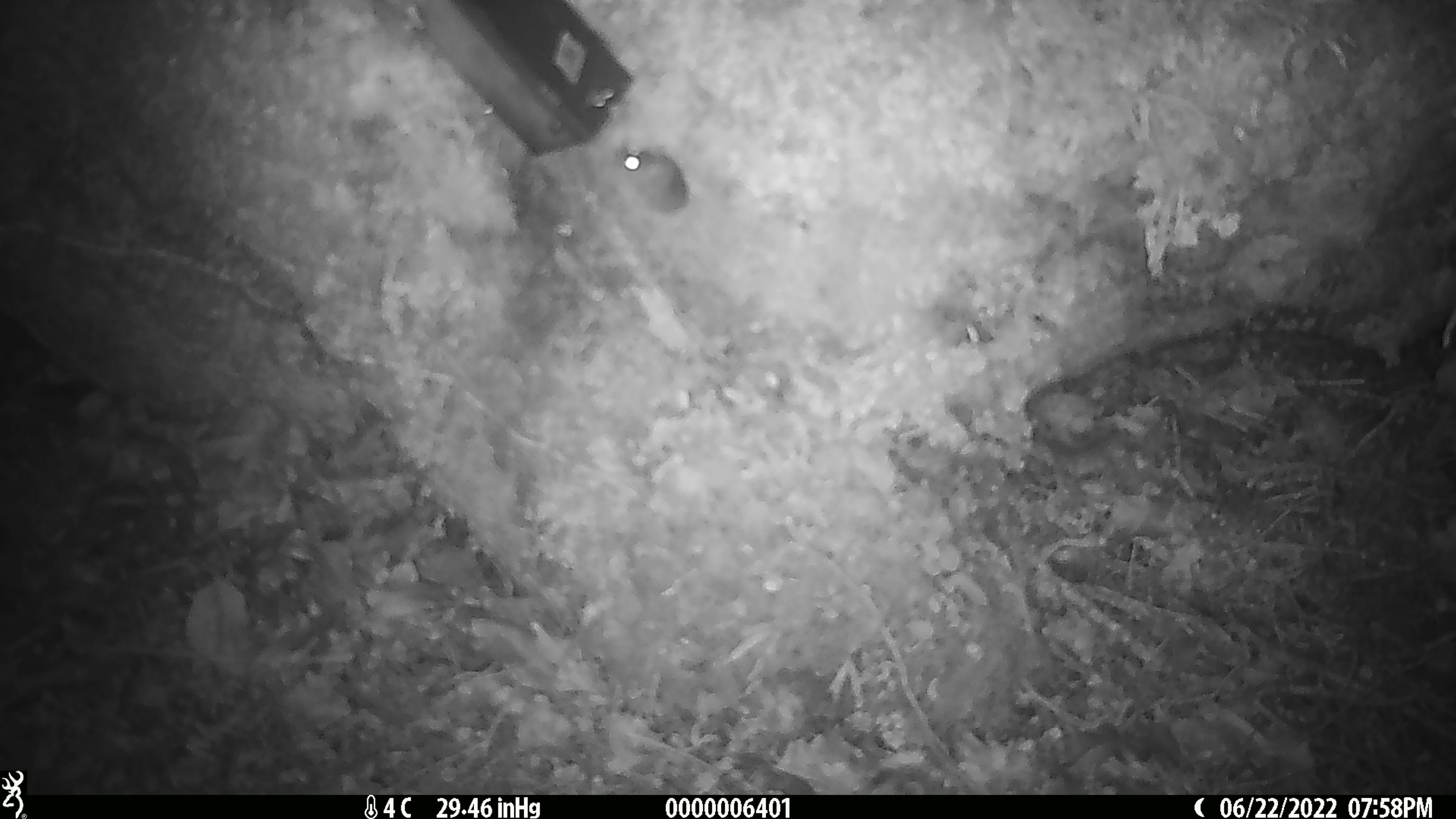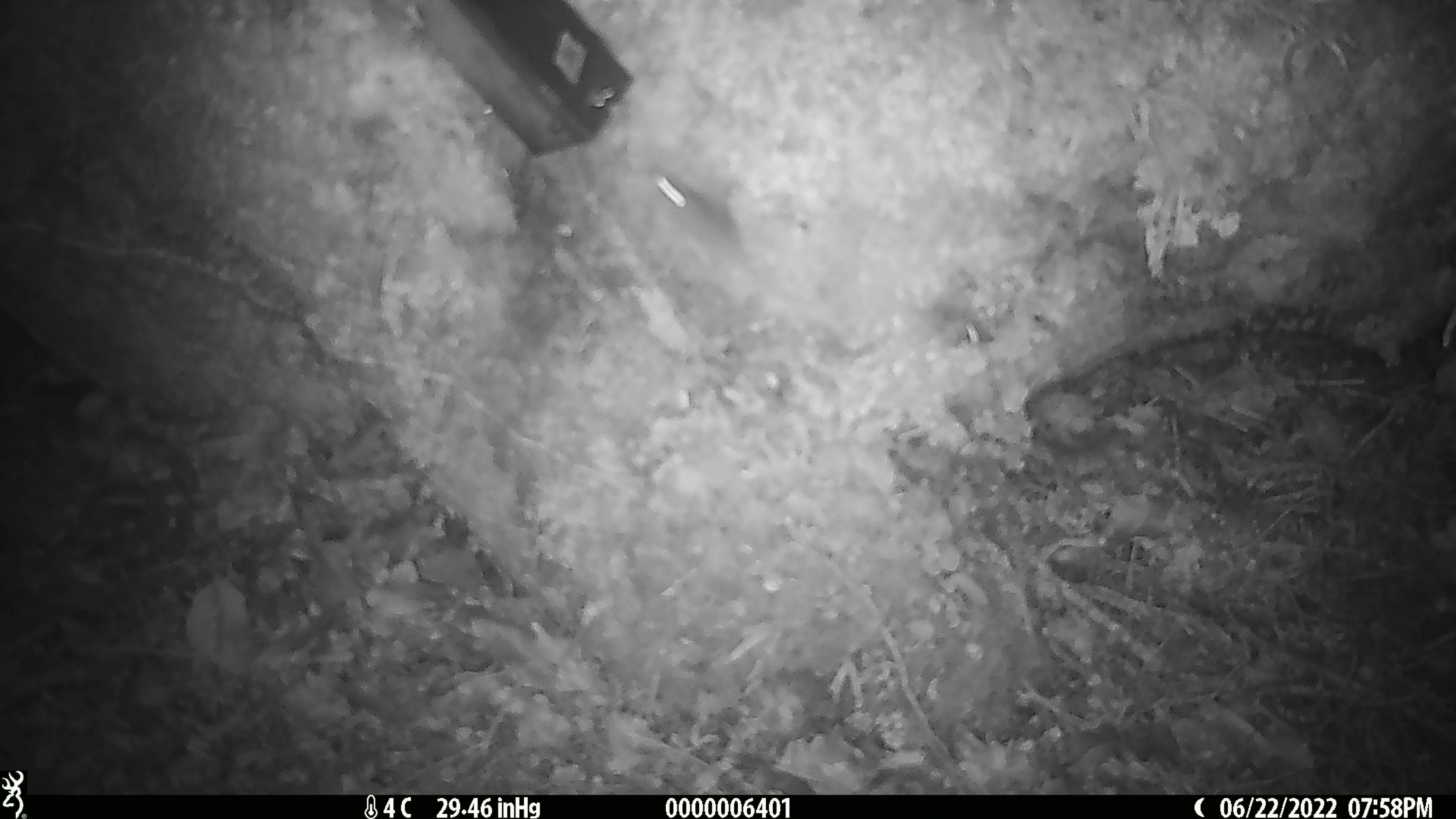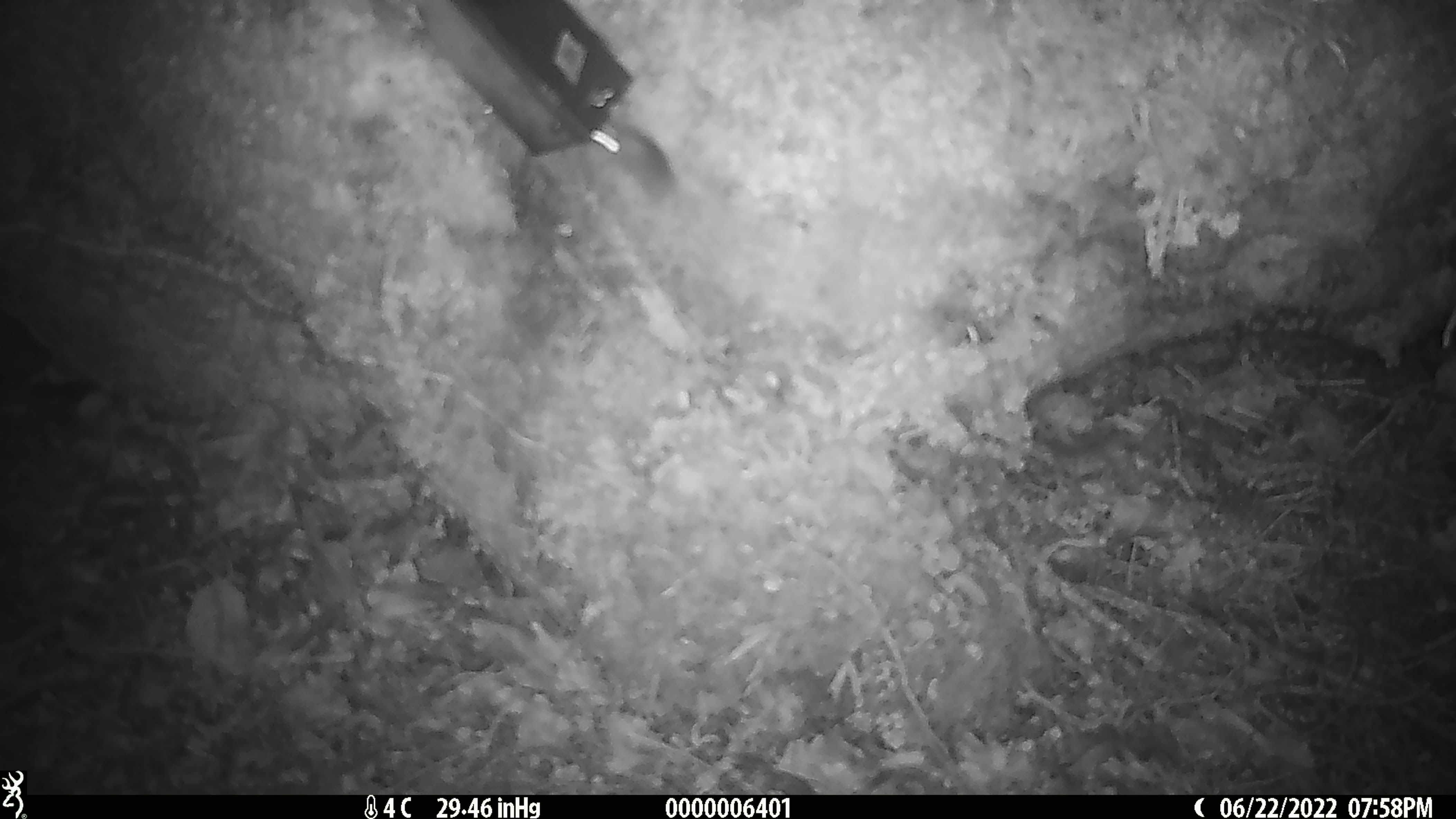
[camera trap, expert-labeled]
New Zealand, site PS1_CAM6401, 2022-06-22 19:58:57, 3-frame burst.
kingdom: Animalia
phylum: Chordata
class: Mammalia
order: Rodentia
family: Muridae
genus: Mus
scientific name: Mus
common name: mouse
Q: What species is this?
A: Mouse (Mus).